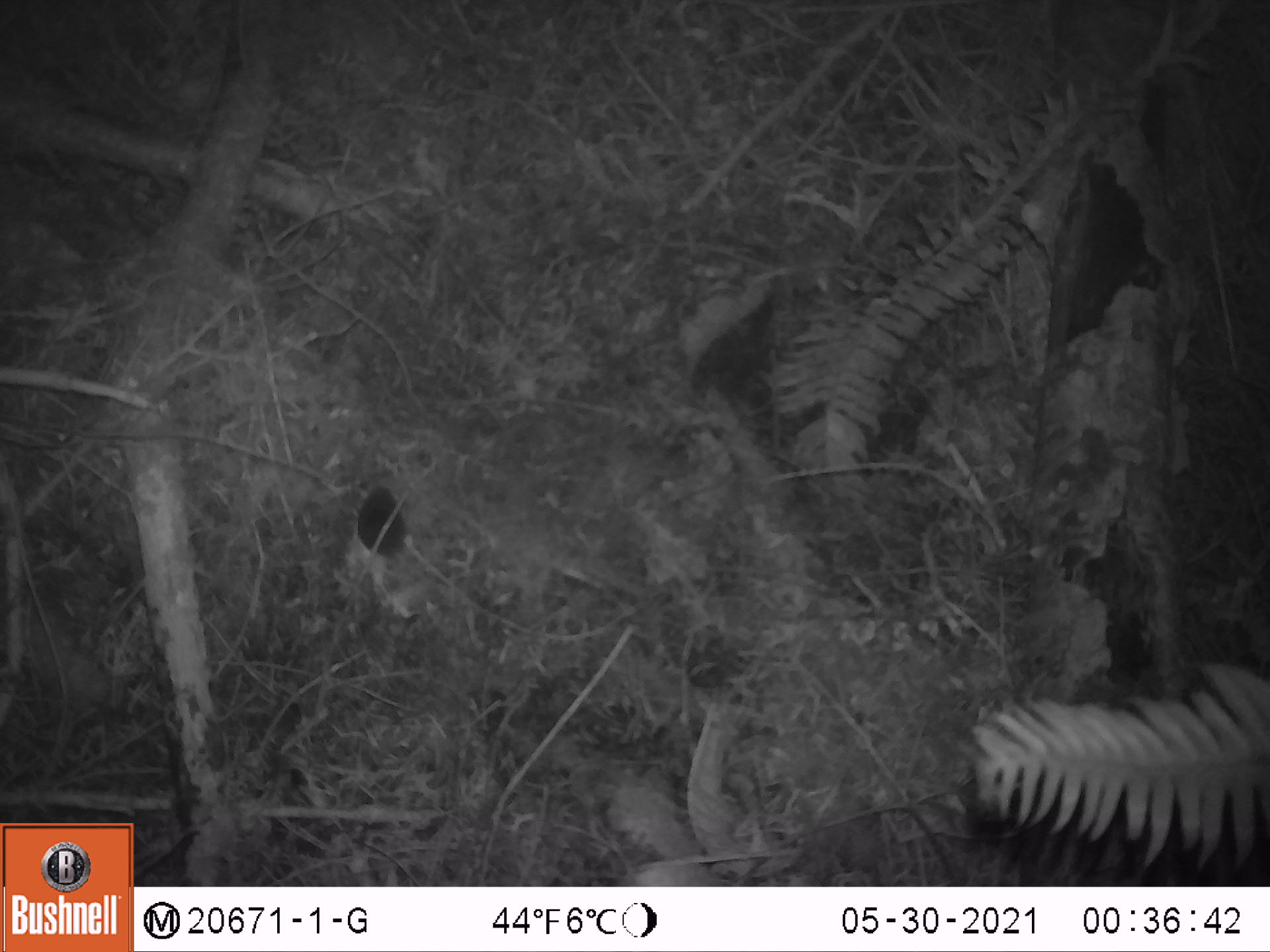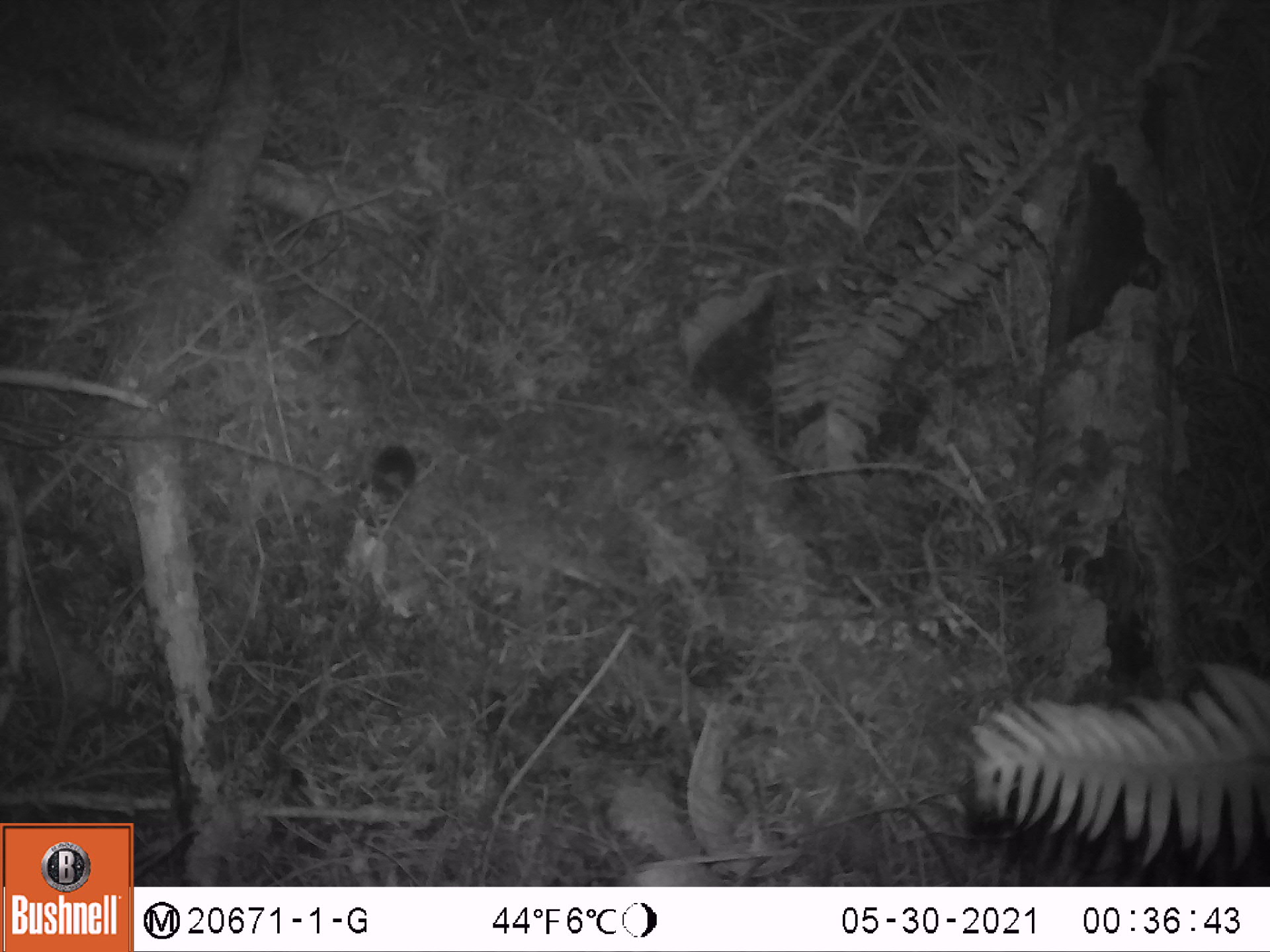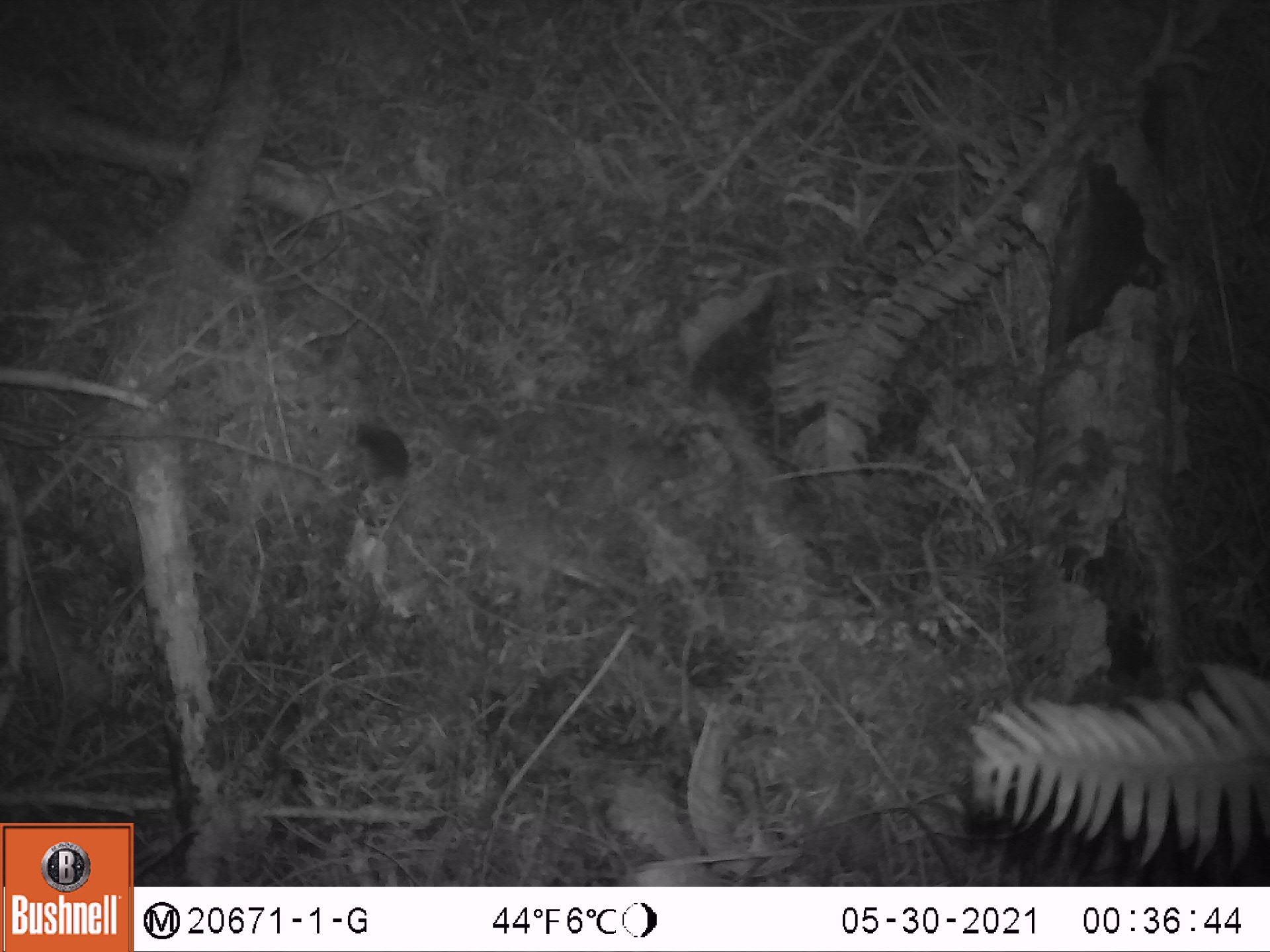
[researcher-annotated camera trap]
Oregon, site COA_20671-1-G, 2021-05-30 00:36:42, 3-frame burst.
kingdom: Animalia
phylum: Chordata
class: Mammalia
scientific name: Mammalia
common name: small mammal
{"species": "small mammal (Mammalia)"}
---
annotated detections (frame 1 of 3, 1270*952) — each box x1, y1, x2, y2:
small mammal: 321, 470, 451, 605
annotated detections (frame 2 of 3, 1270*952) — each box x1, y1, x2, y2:
small mammal: 313, 405, 469, 549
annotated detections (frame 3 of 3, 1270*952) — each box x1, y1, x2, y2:
small mammal: 323, 390, 453, 548